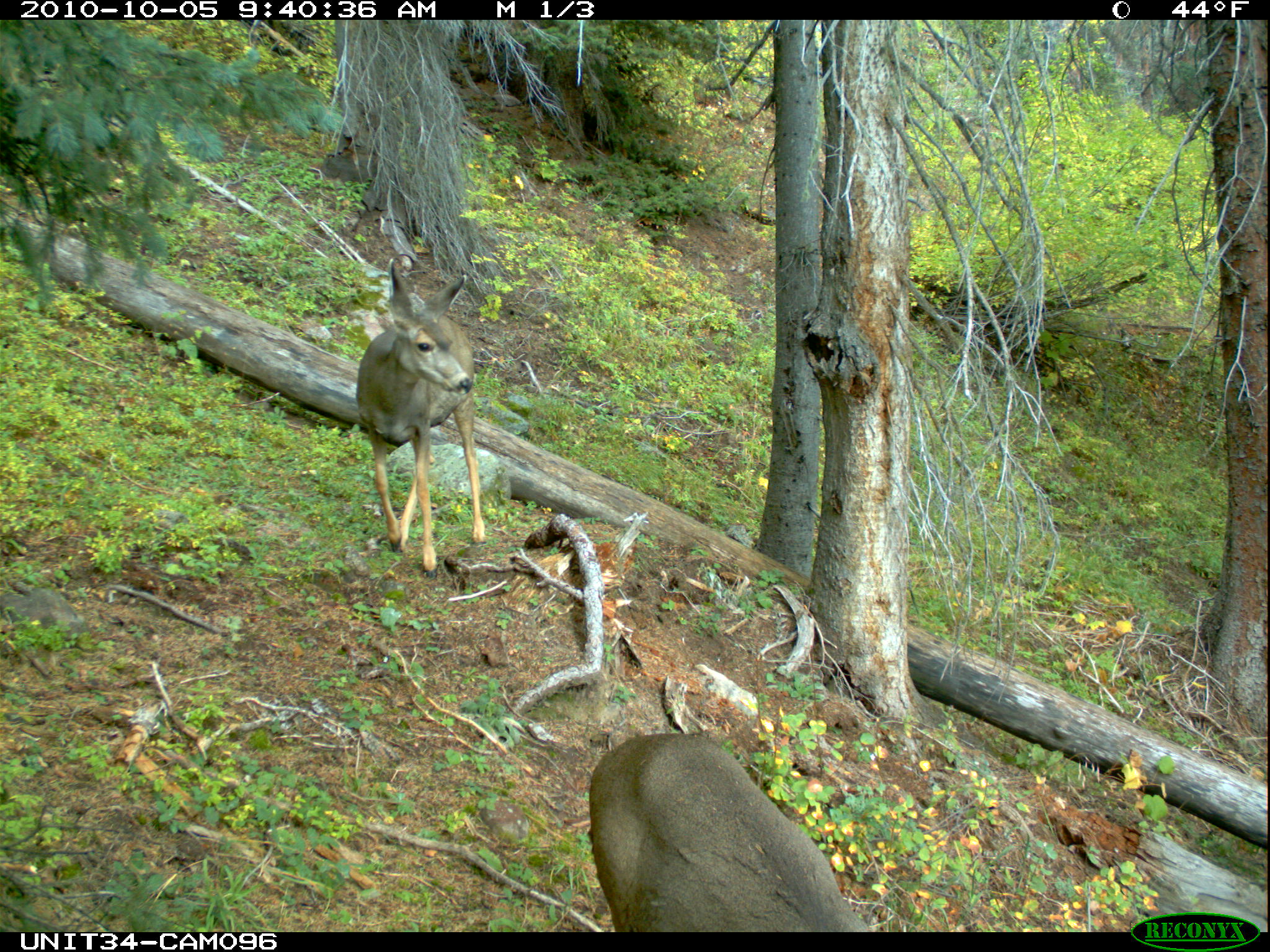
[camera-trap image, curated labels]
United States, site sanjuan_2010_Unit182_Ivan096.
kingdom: Animalia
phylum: Chordata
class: Mammalia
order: Artiodactyla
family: Cervidae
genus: Odocoileus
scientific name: Odocoileus hemionus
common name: mule deer